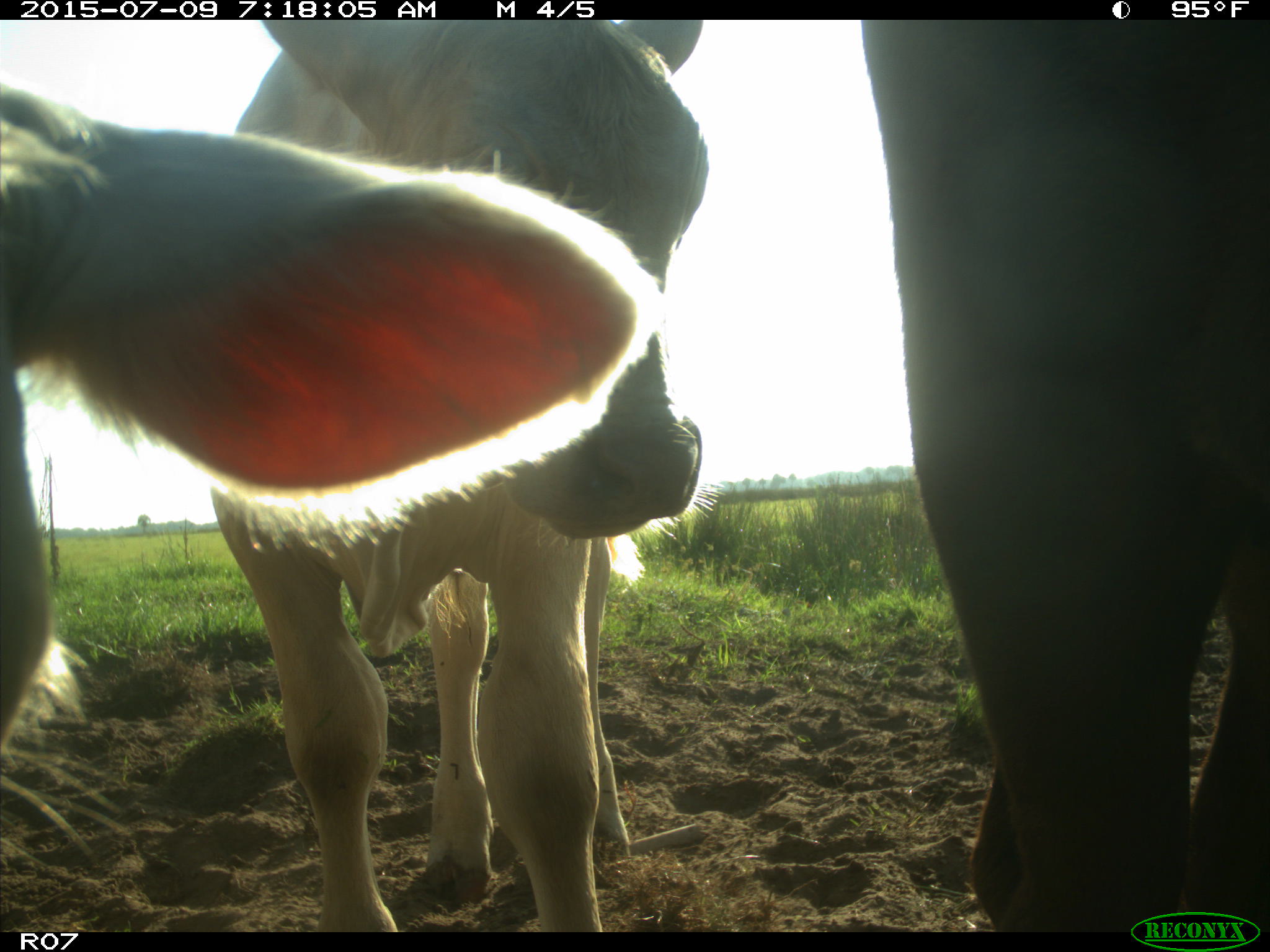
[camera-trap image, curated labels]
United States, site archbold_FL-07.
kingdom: Animalia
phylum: Chordata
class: Mammalia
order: Artiodactyla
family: Bovidae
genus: Bos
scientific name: Bos taurus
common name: domestic cow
Bos taurus (domestic cow).